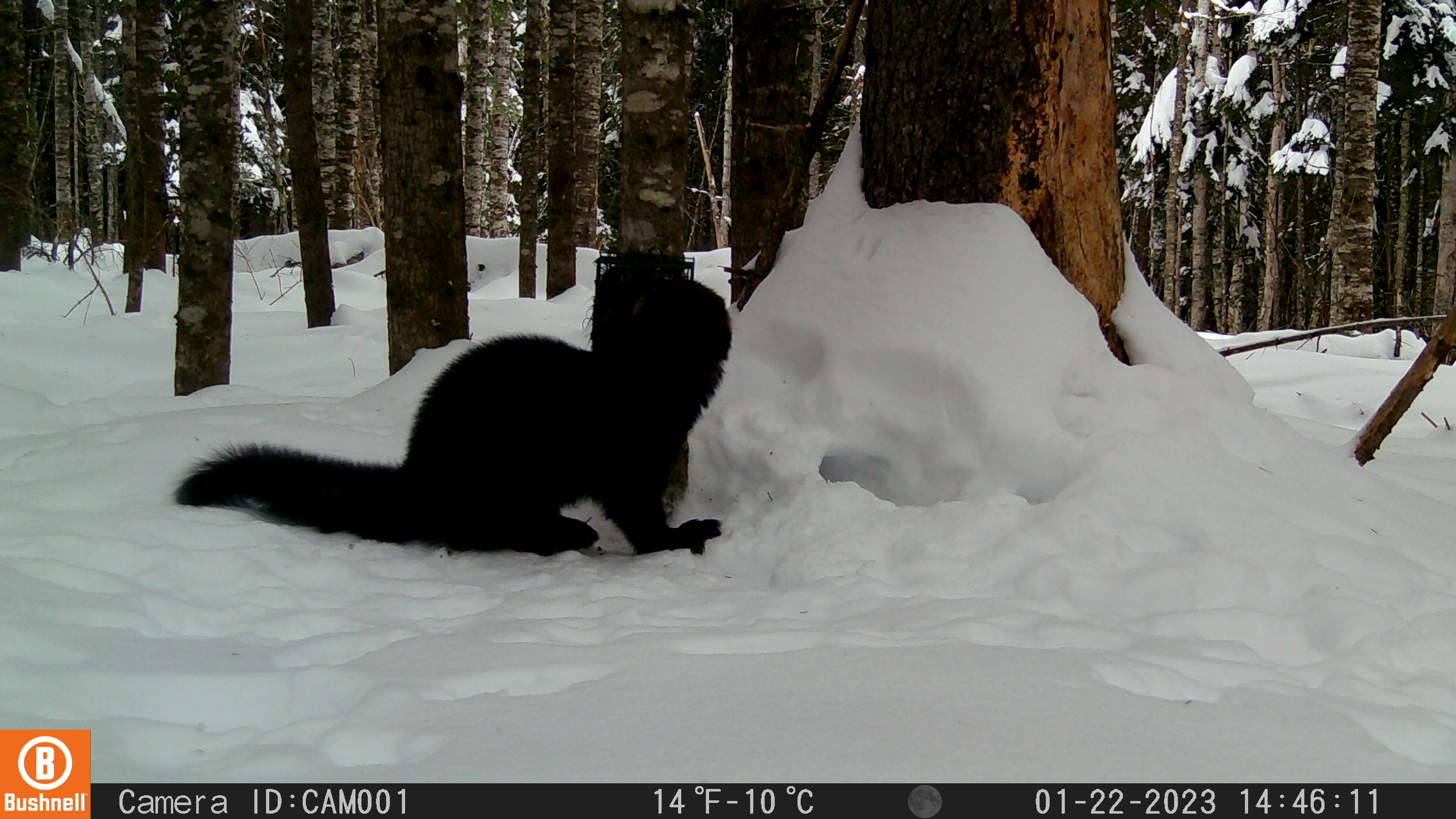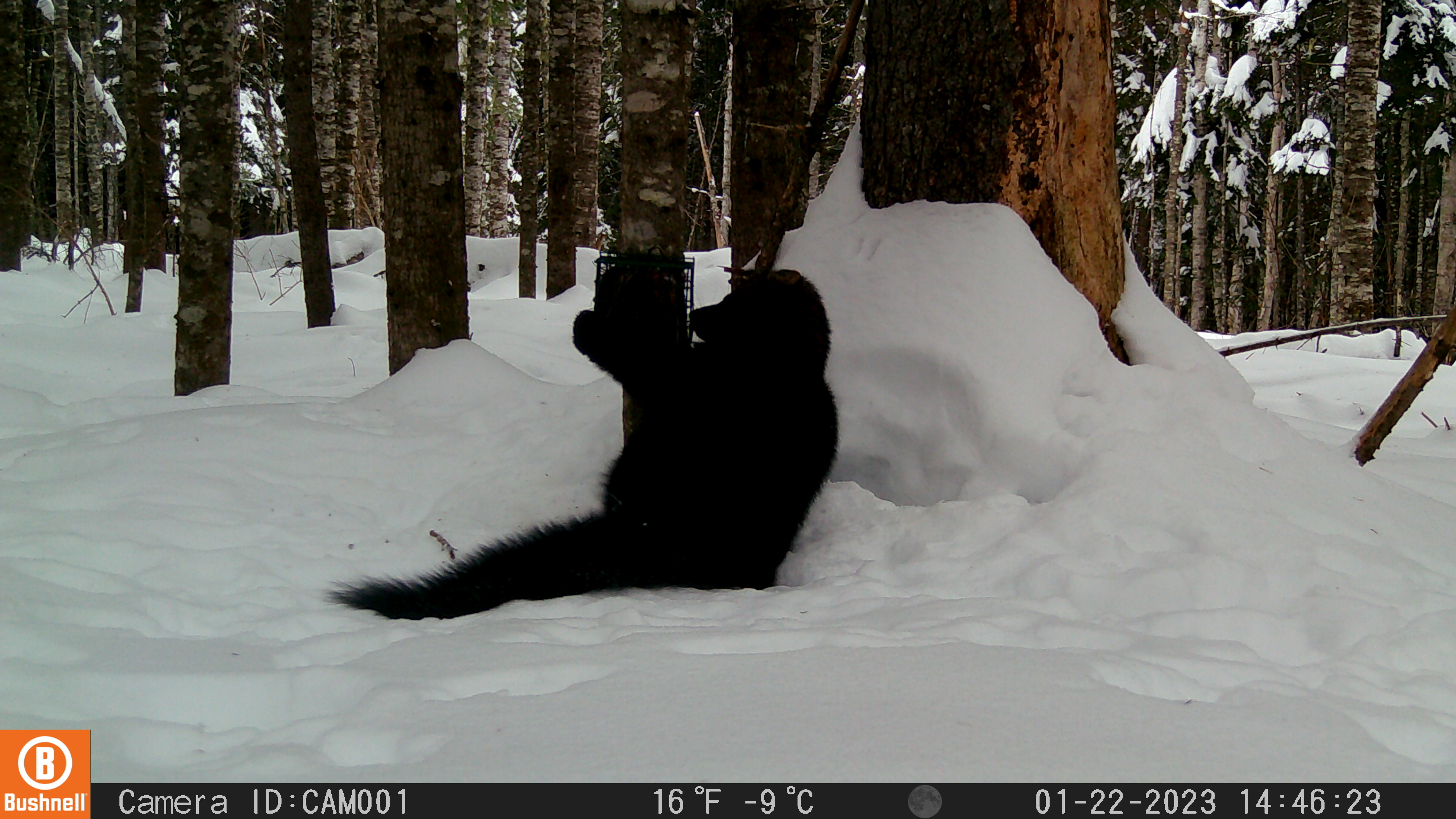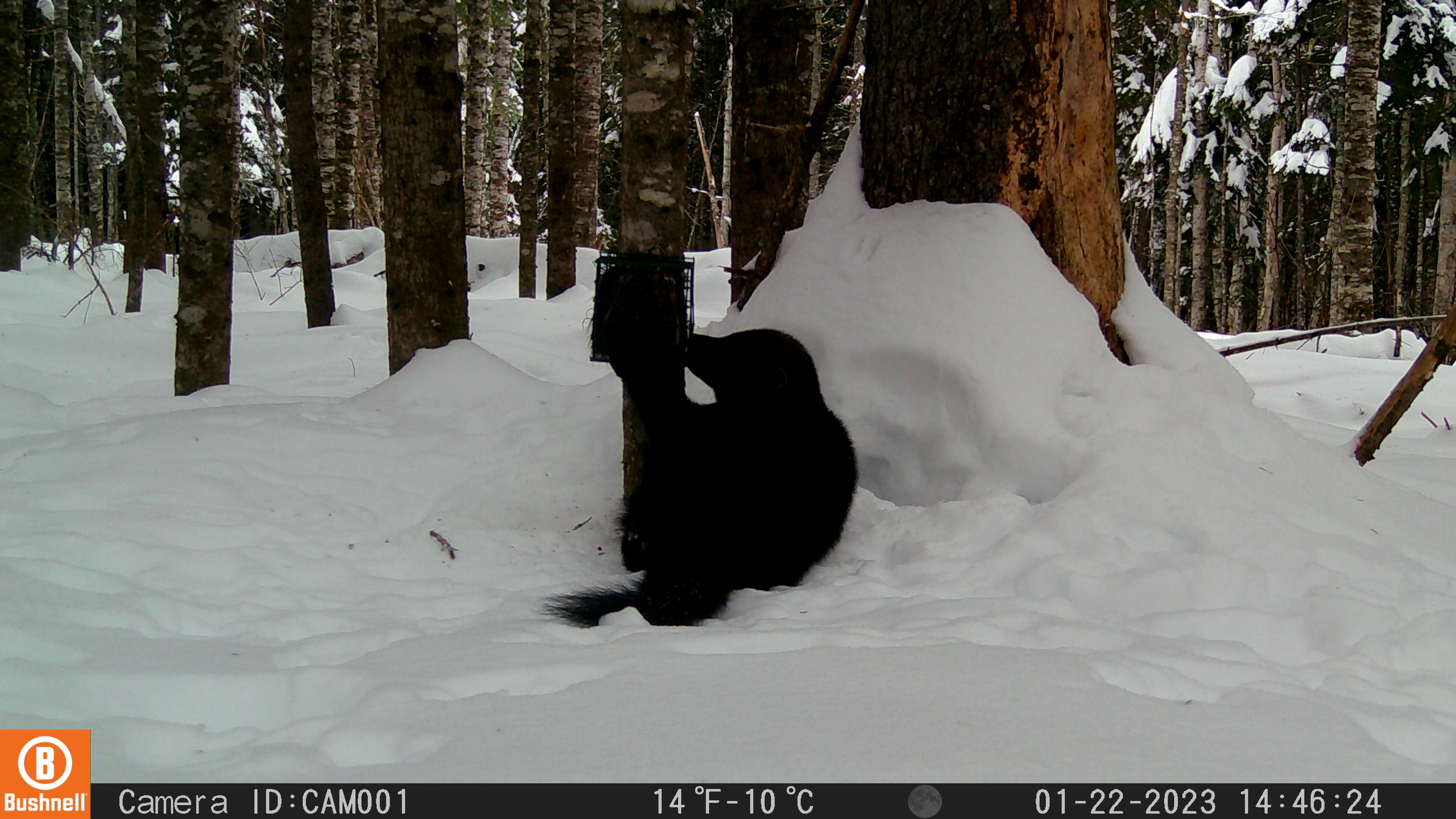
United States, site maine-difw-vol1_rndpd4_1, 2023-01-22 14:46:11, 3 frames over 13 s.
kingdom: Animalia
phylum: Chordata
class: Mammalia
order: Carnivora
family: Mustelidae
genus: Pekania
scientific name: Pekania pennanti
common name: fisher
Fisher (Pekania pennanti).